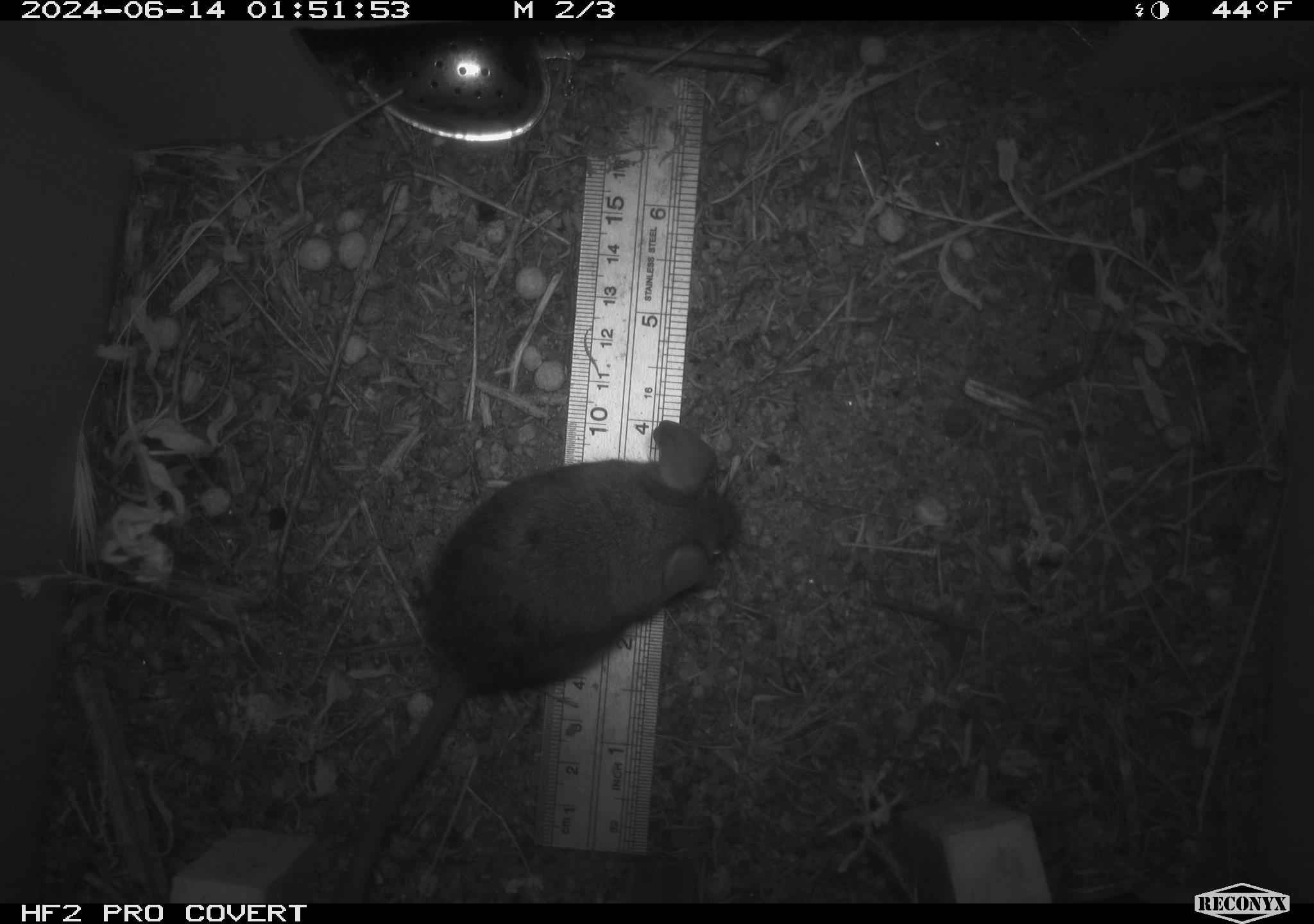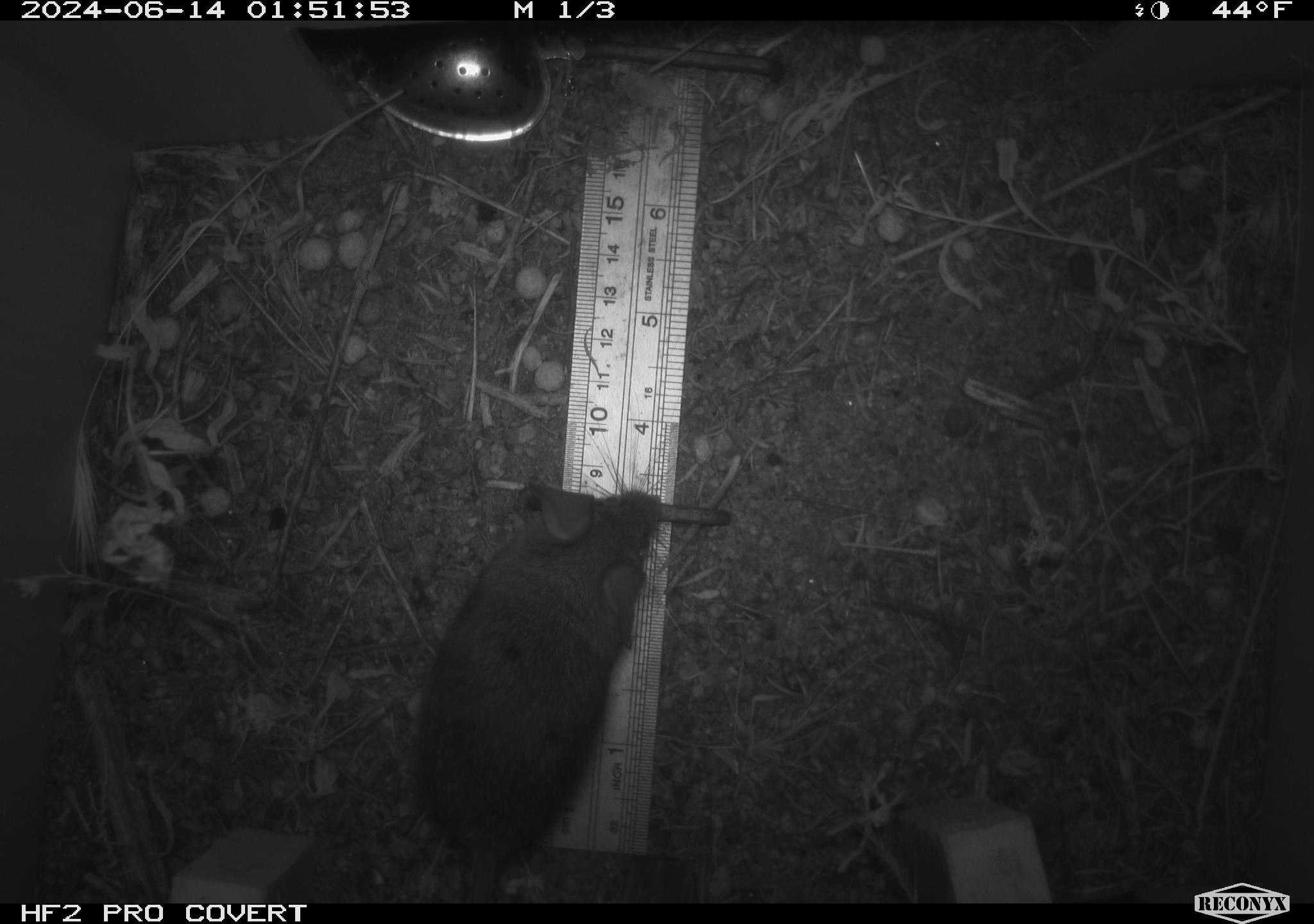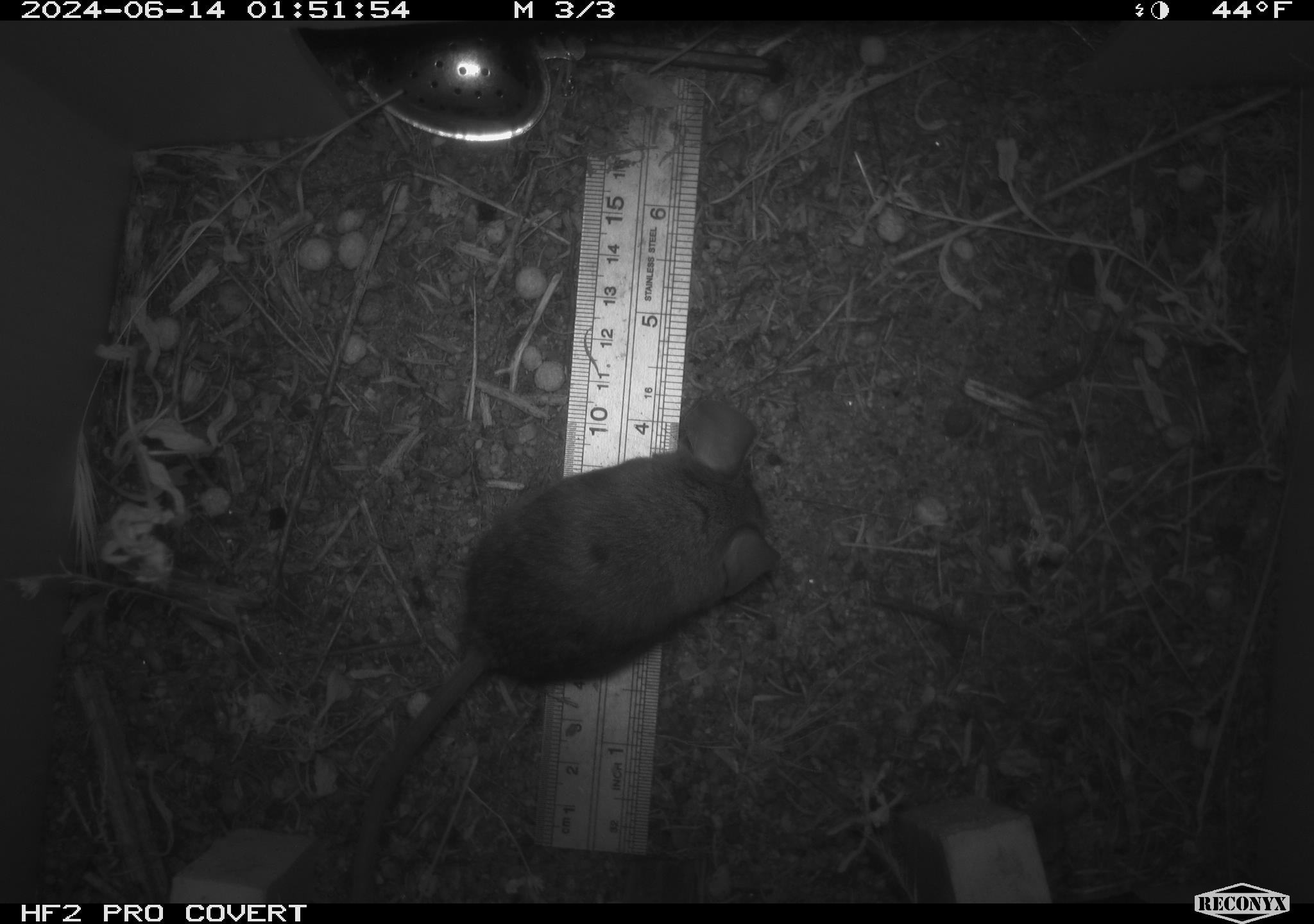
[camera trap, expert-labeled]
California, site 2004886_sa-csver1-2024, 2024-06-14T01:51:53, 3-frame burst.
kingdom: Animalia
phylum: Chordata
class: Mammalia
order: Rodentia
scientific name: Rodentia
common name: rodent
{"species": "rodent (Rodentia)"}